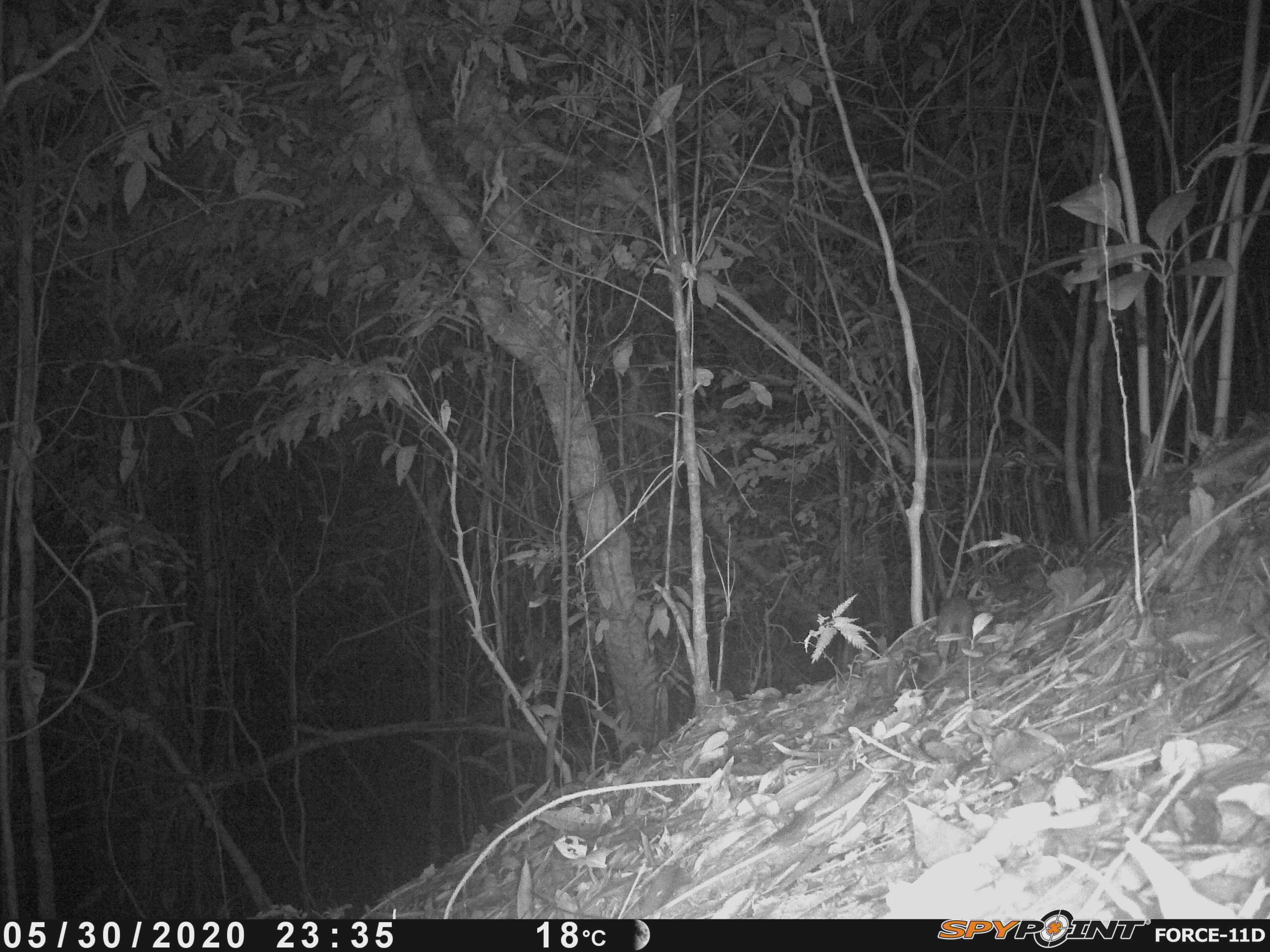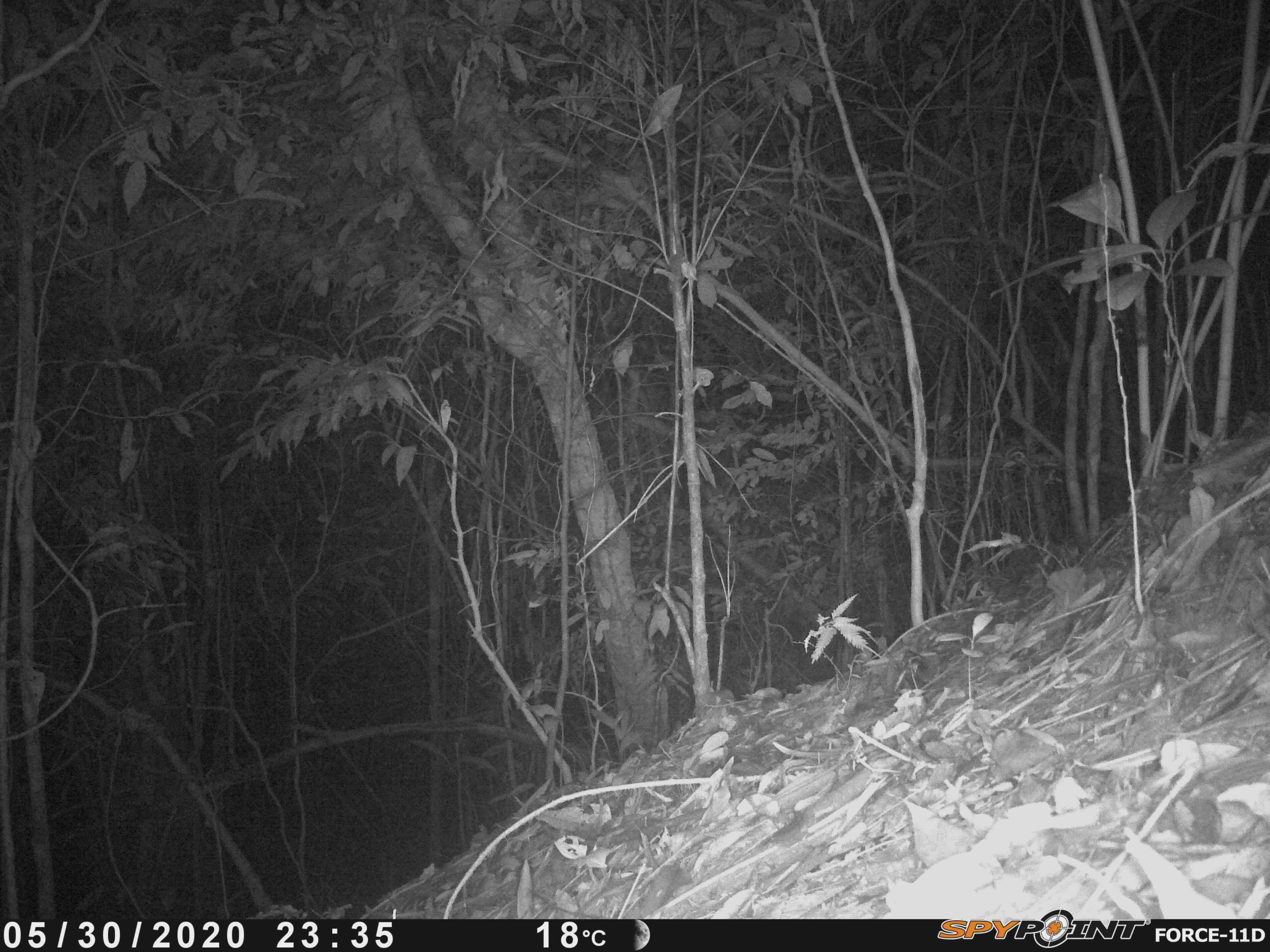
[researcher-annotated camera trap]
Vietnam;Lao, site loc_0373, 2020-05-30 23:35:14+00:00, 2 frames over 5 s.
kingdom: Animalia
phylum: Chordata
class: Mammalia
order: Rodentia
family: Muridae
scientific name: Muridae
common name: old-world mice and rats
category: unidentified murid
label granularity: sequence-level